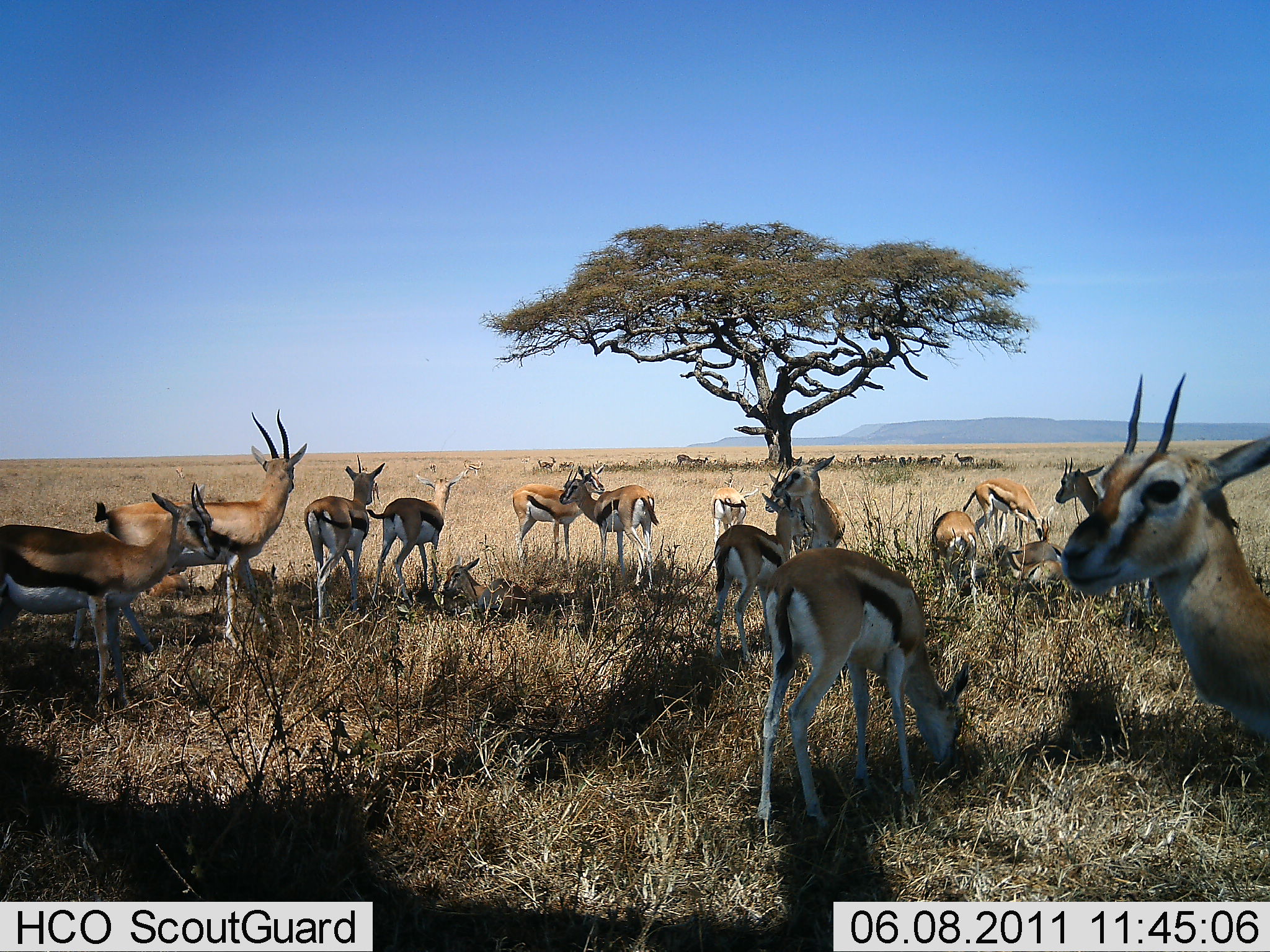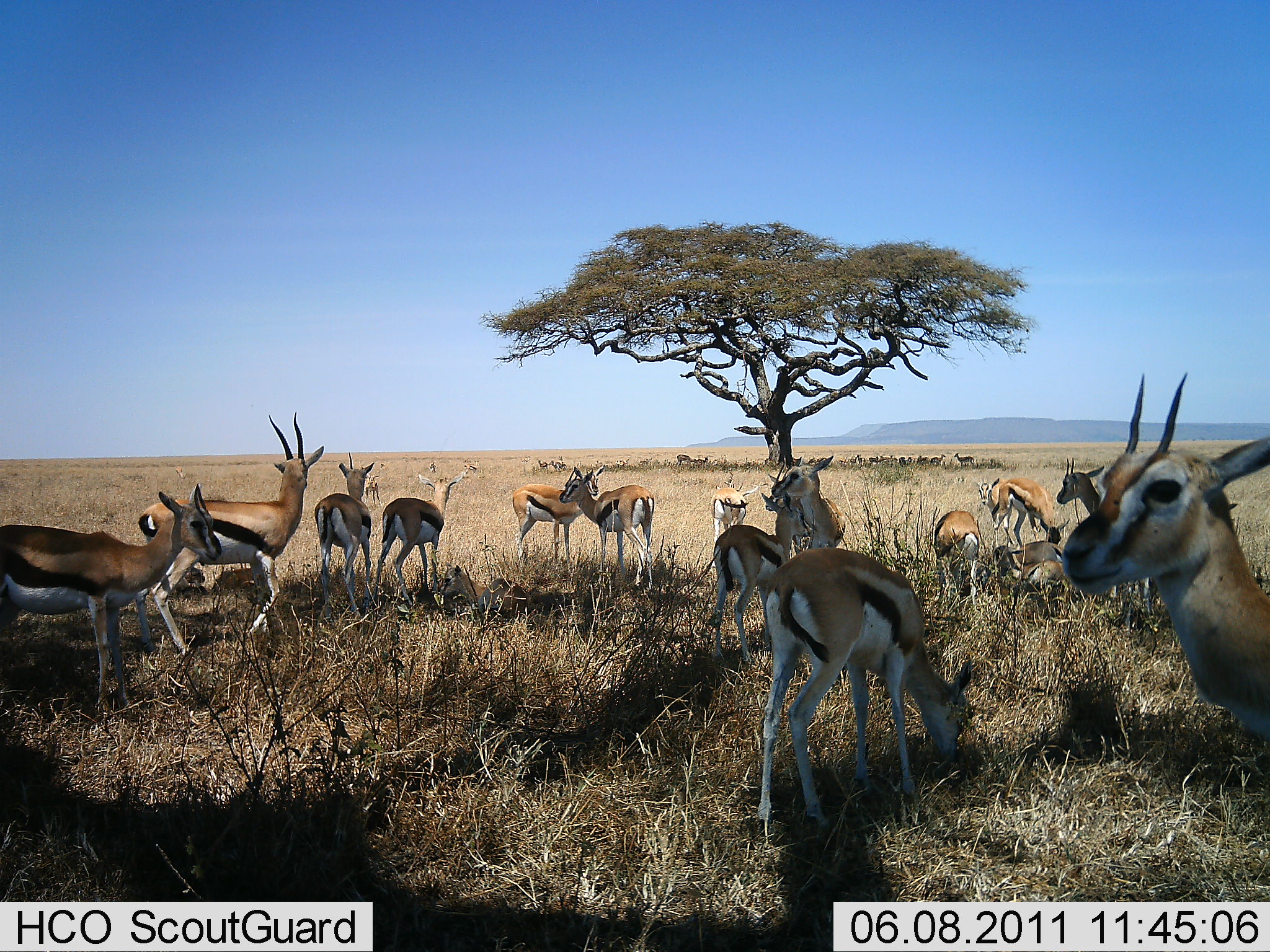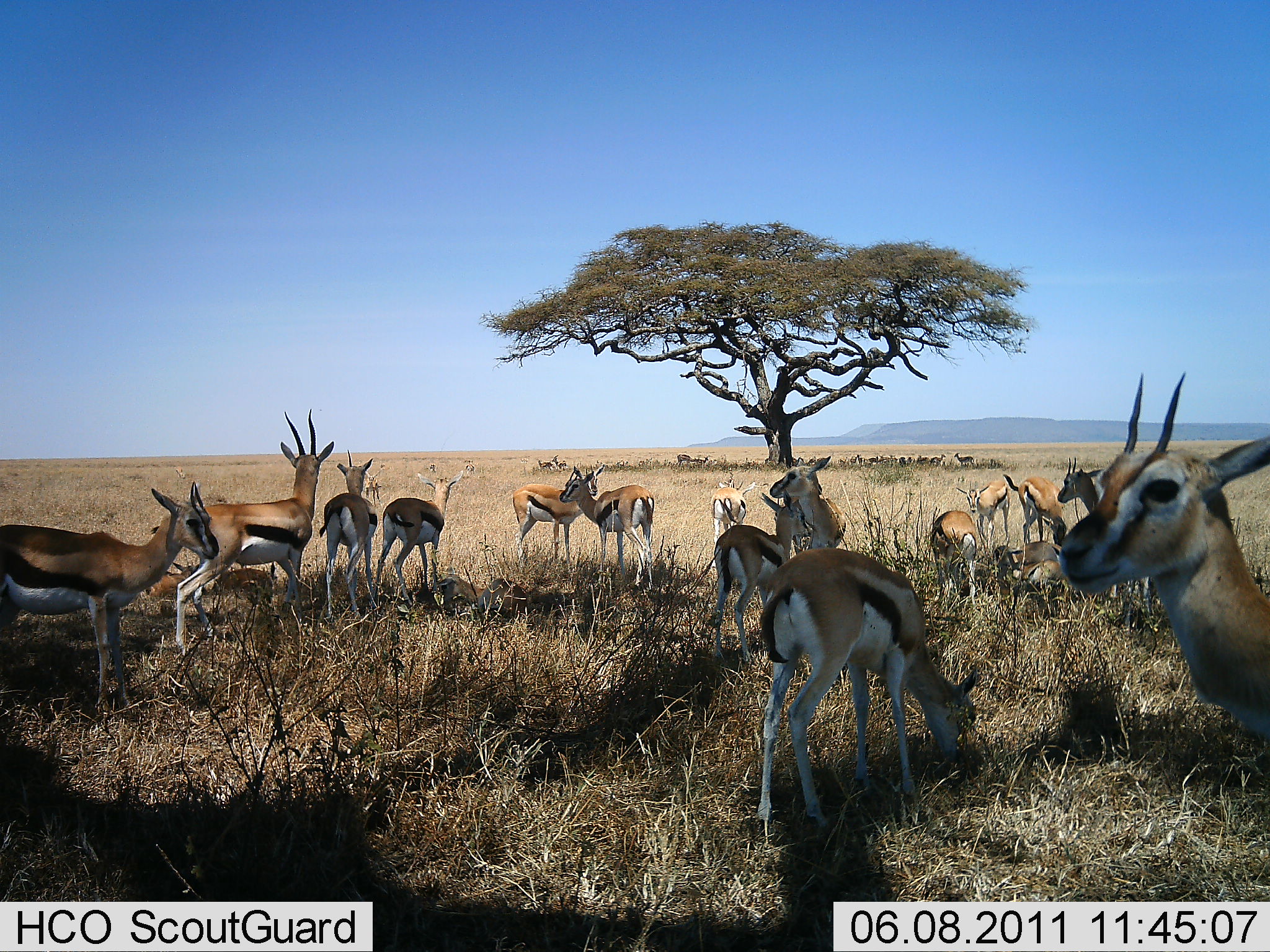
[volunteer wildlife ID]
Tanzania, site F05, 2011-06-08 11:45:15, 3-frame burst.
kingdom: Animalia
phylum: Chordata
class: Mammalia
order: Artiodactyla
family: Bovidae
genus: Eudorcas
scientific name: Eudorcas thomsonii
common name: thomson's gazelle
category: gazellethomsons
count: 11-50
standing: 83%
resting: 33%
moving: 8%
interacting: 0%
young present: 8%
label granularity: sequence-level